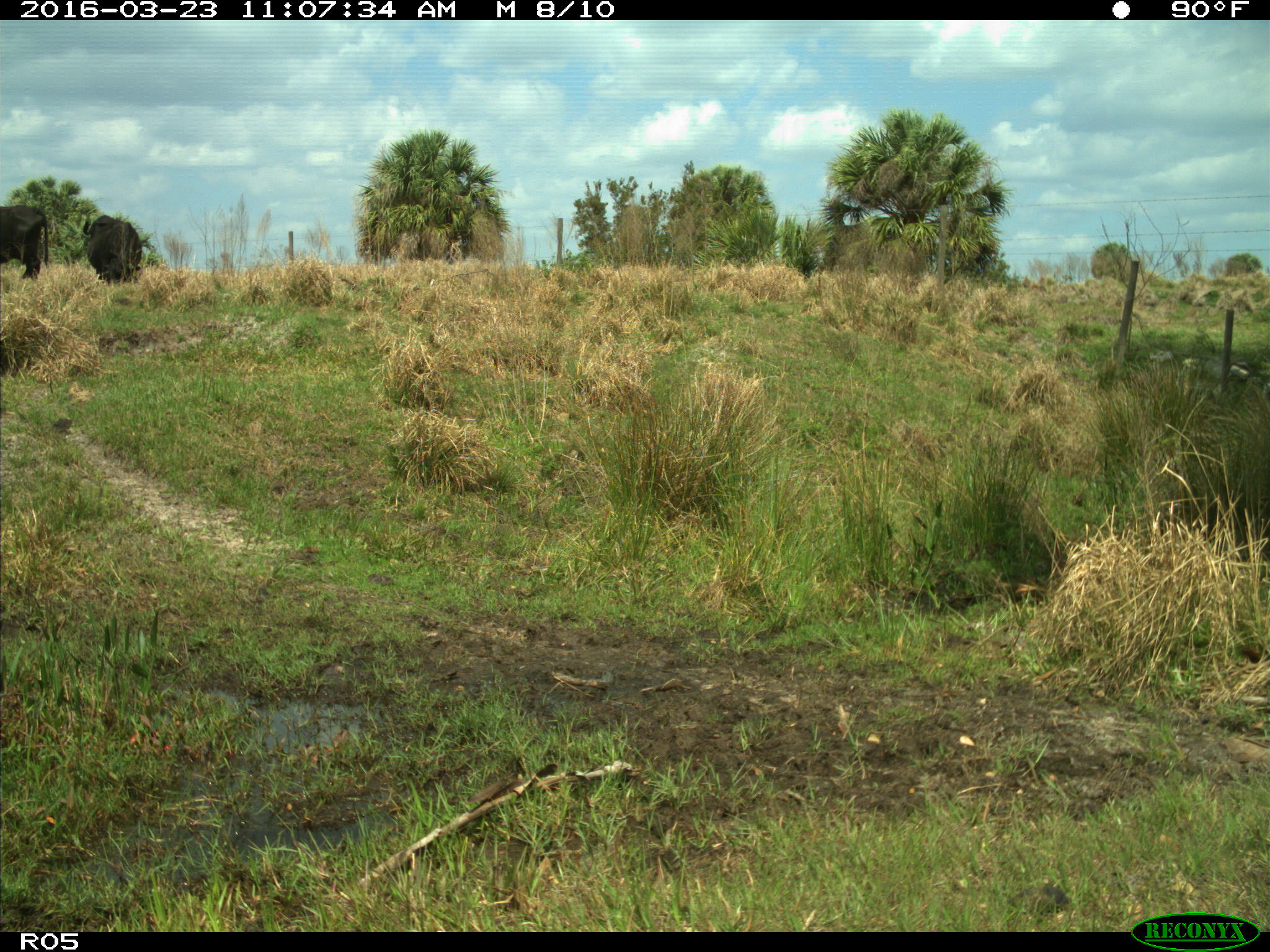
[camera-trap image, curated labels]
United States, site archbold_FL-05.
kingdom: Animalia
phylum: Chordata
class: Mammalia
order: Artiodactyla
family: Bovidae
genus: Bos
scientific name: Bos taurus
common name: domestic cow